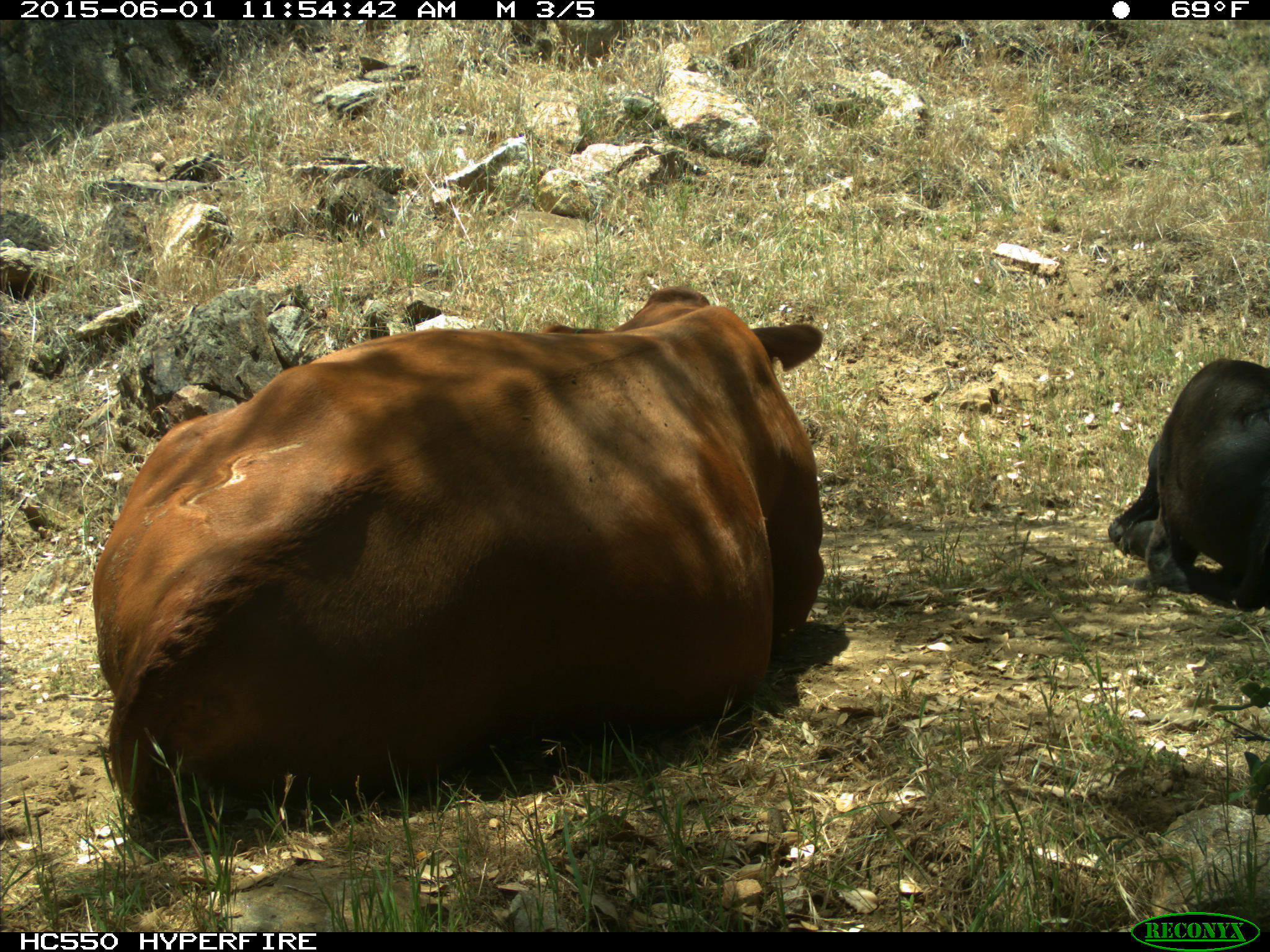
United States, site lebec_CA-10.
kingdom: Animalia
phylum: Chordata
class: Mammalia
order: Artiodactyla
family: Bovidae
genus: Bos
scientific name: Bos taurus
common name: domestic cow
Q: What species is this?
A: Bos taurus (domestic cow).